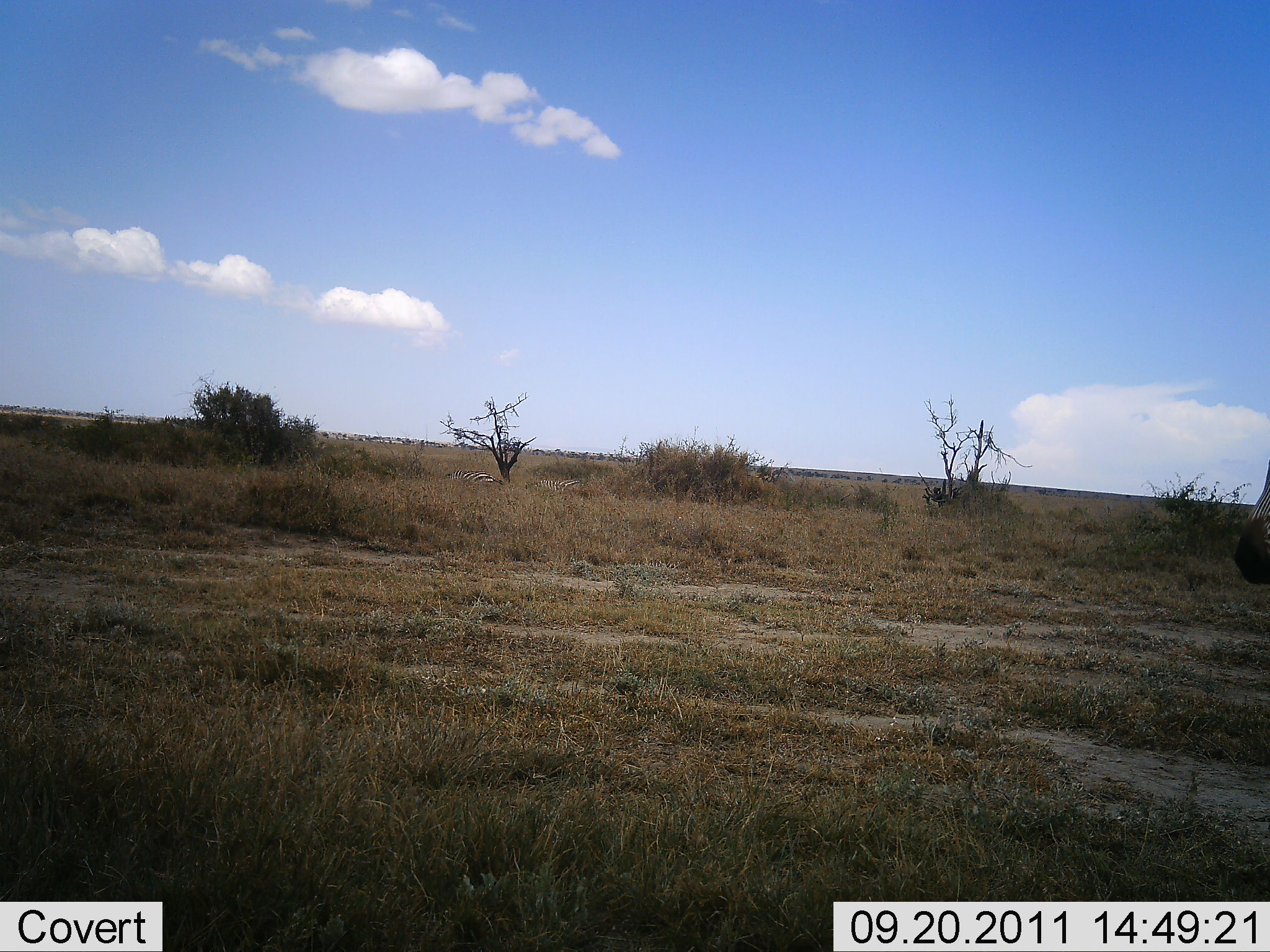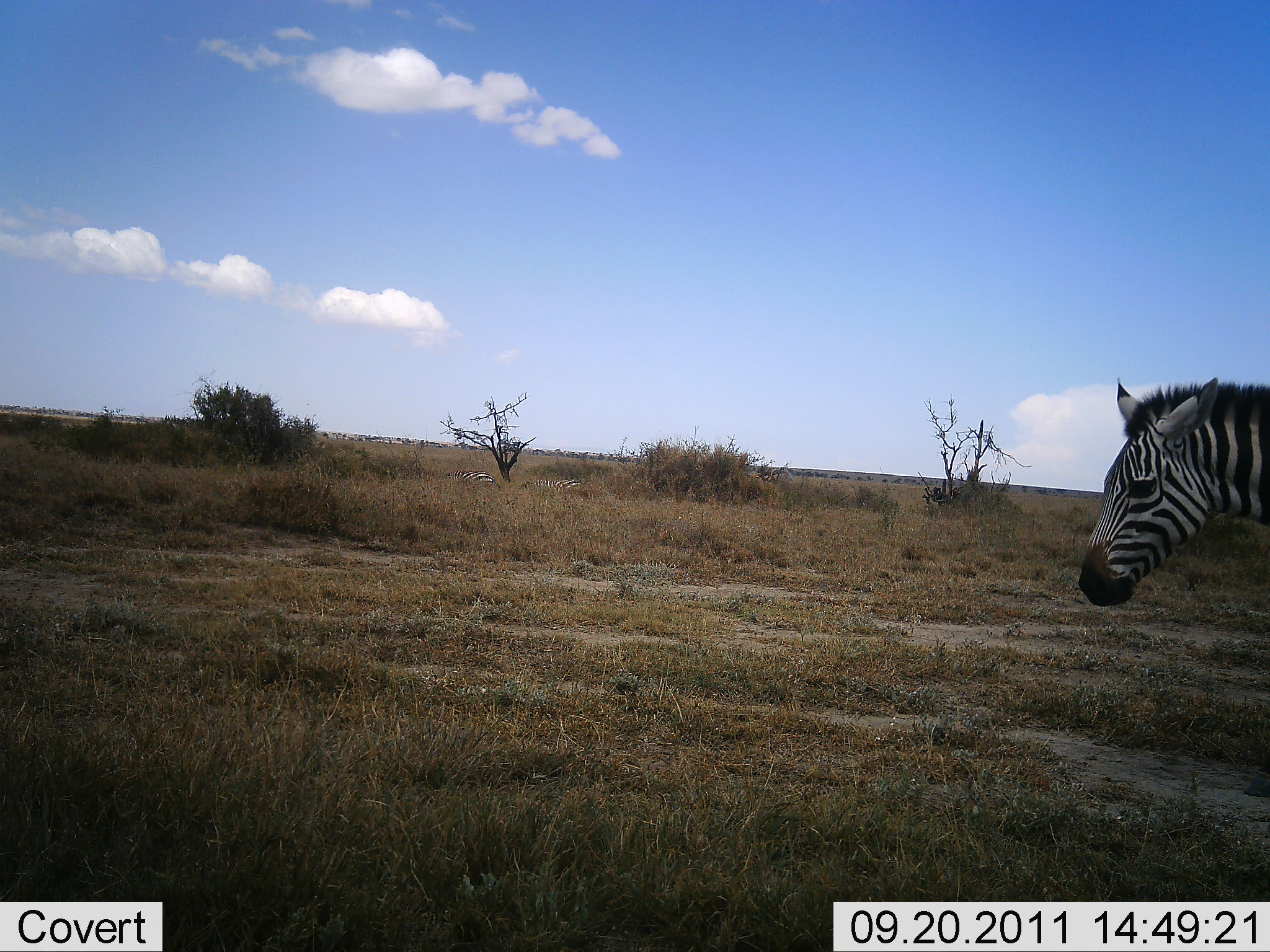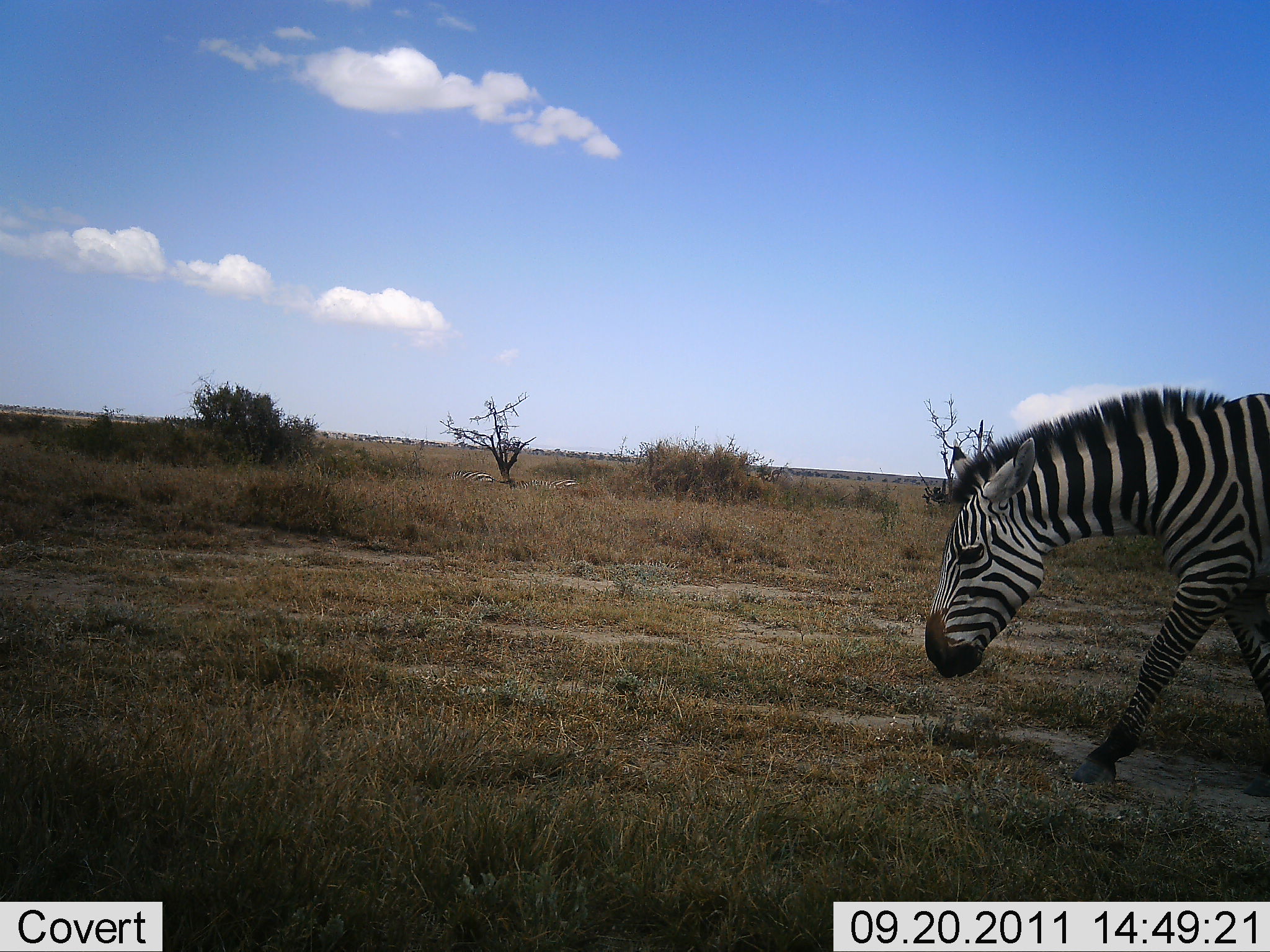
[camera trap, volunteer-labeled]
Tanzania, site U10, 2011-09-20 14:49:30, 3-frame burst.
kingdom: Animalia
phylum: Chordata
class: Mammalia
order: Perissodactyla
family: Equidae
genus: Equus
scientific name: Equus quagga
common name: plains zebra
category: zebra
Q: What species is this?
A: Zebra (plains zebra) (Equus quagga).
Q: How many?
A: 1.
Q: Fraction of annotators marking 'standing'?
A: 0%.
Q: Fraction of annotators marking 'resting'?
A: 10%.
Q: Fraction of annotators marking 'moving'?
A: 100%.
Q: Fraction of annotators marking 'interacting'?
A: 0%.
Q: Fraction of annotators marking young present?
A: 0%.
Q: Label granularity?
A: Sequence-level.